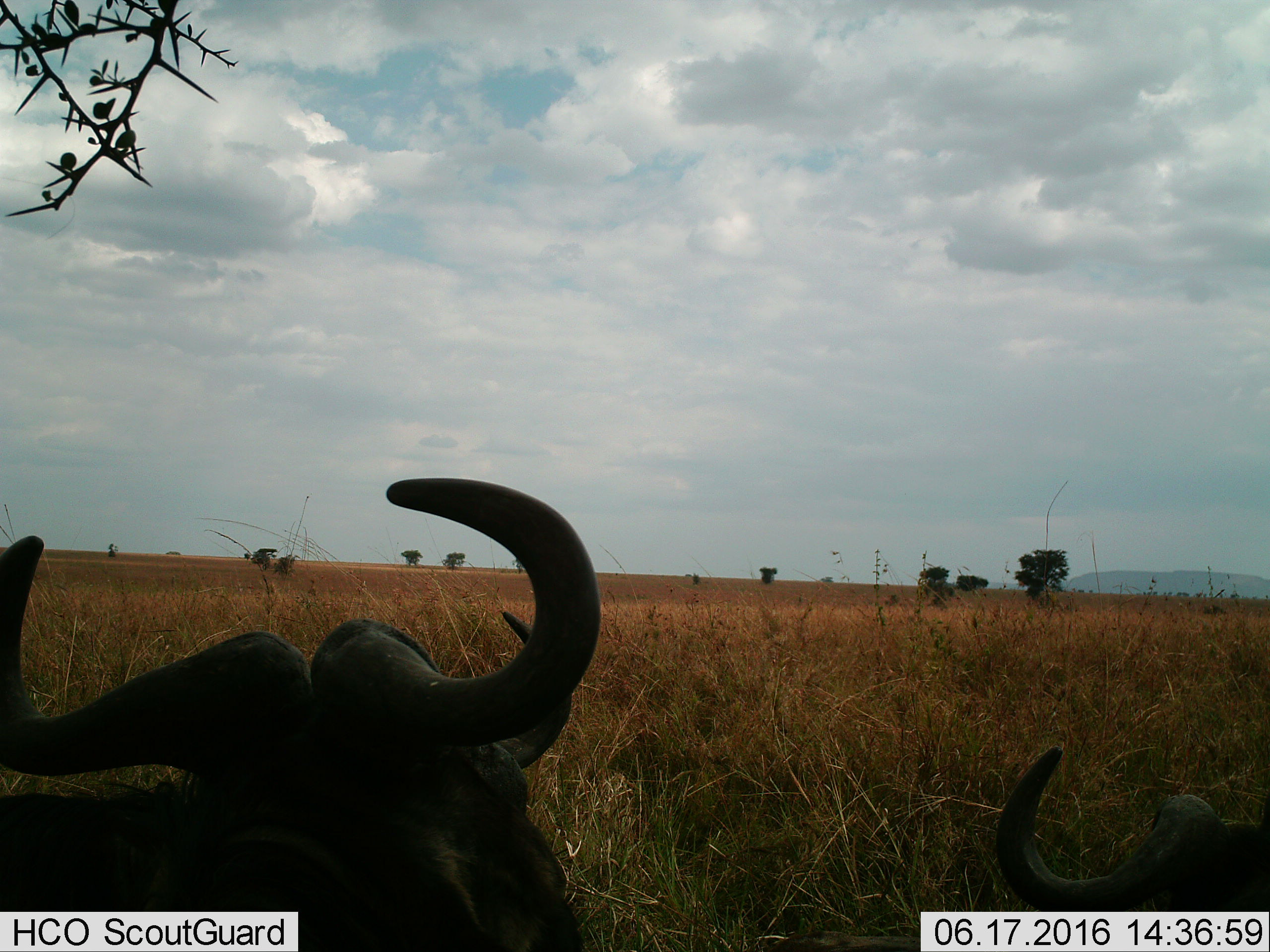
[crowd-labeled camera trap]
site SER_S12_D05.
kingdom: Animalia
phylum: Chordata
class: Mammalia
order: Artiodactyla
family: Bovidae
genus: Connochaetes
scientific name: Connochaetes taurinus taurinus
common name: blue wildebeest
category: wildebeestblue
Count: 2.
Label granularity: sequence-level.